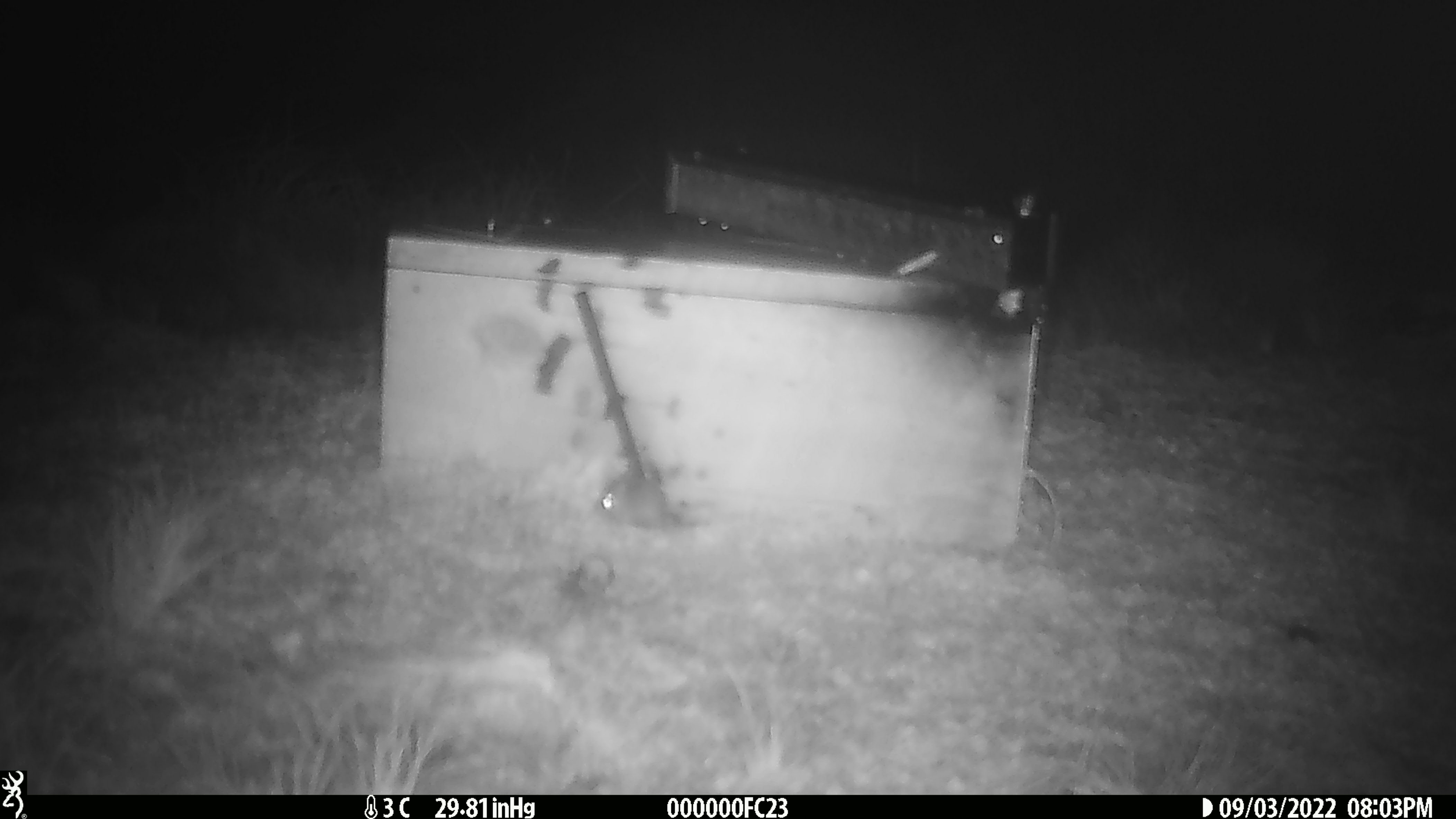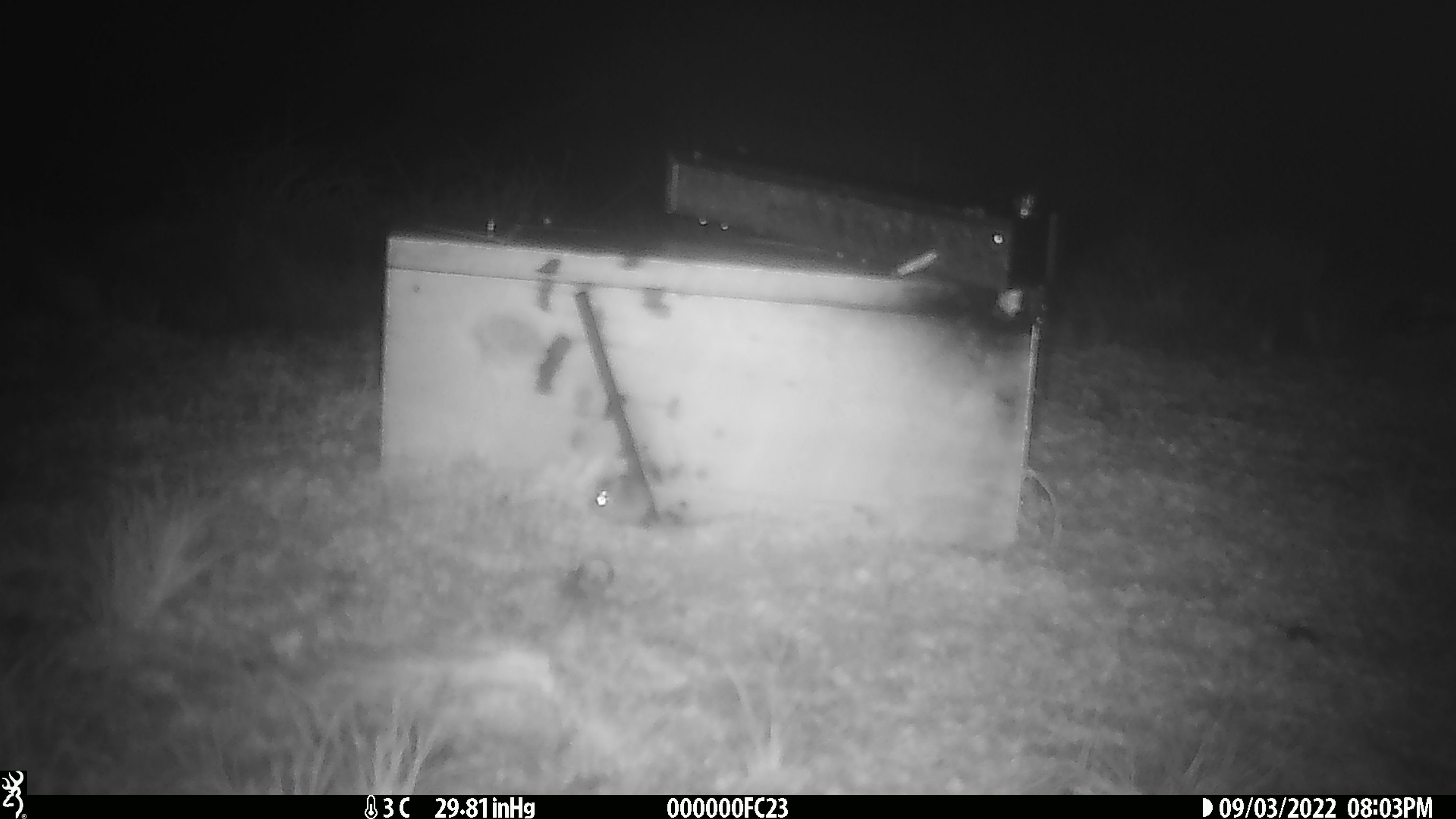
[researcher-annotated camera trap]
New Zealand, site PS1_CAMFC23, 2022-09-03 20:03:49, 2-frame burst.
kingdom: Animalia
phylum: Chordata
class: Mammalia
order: Rodentia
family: Muridae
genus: Mus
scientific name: Mus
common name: mouse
Mouse (Mus).